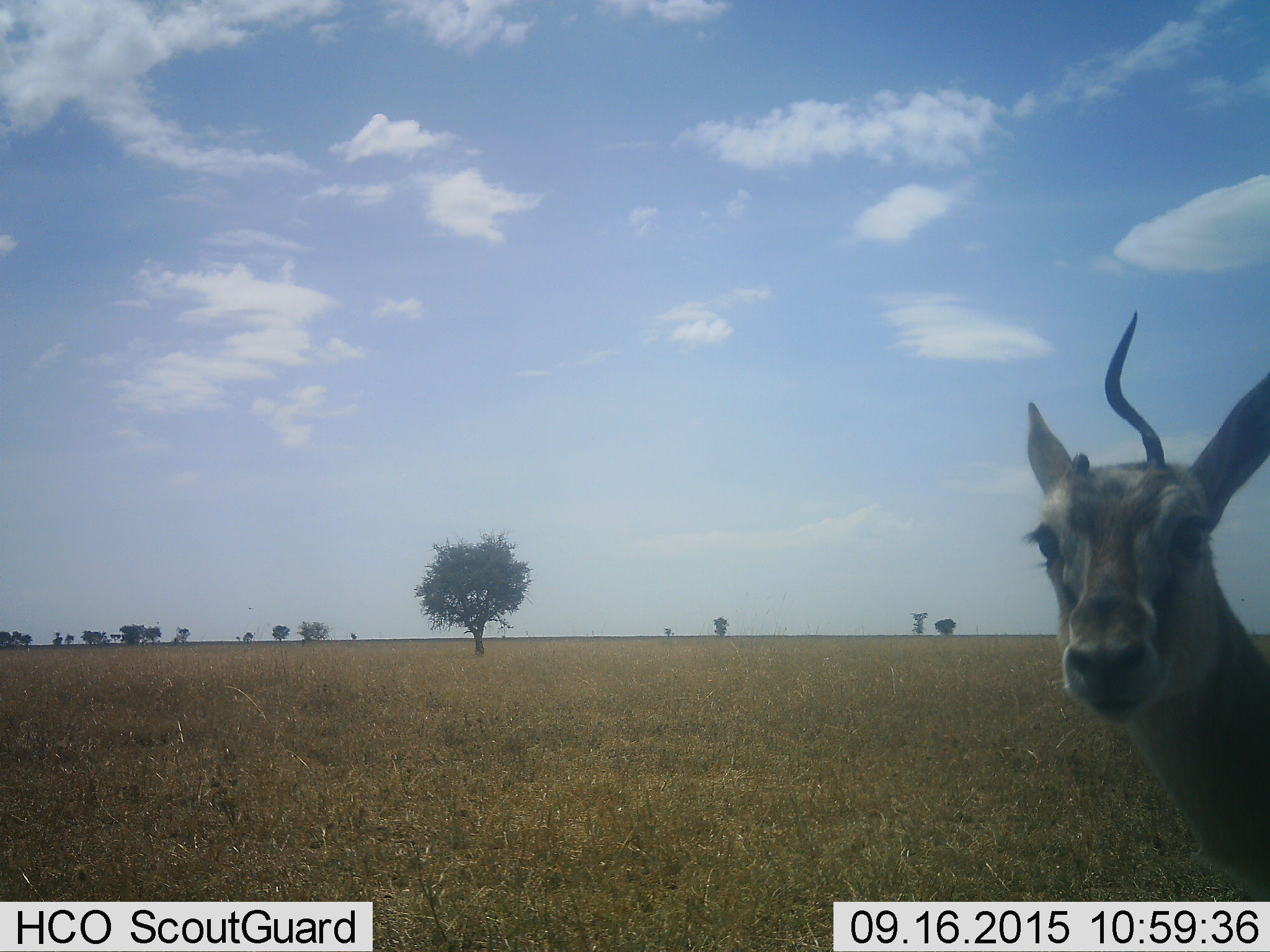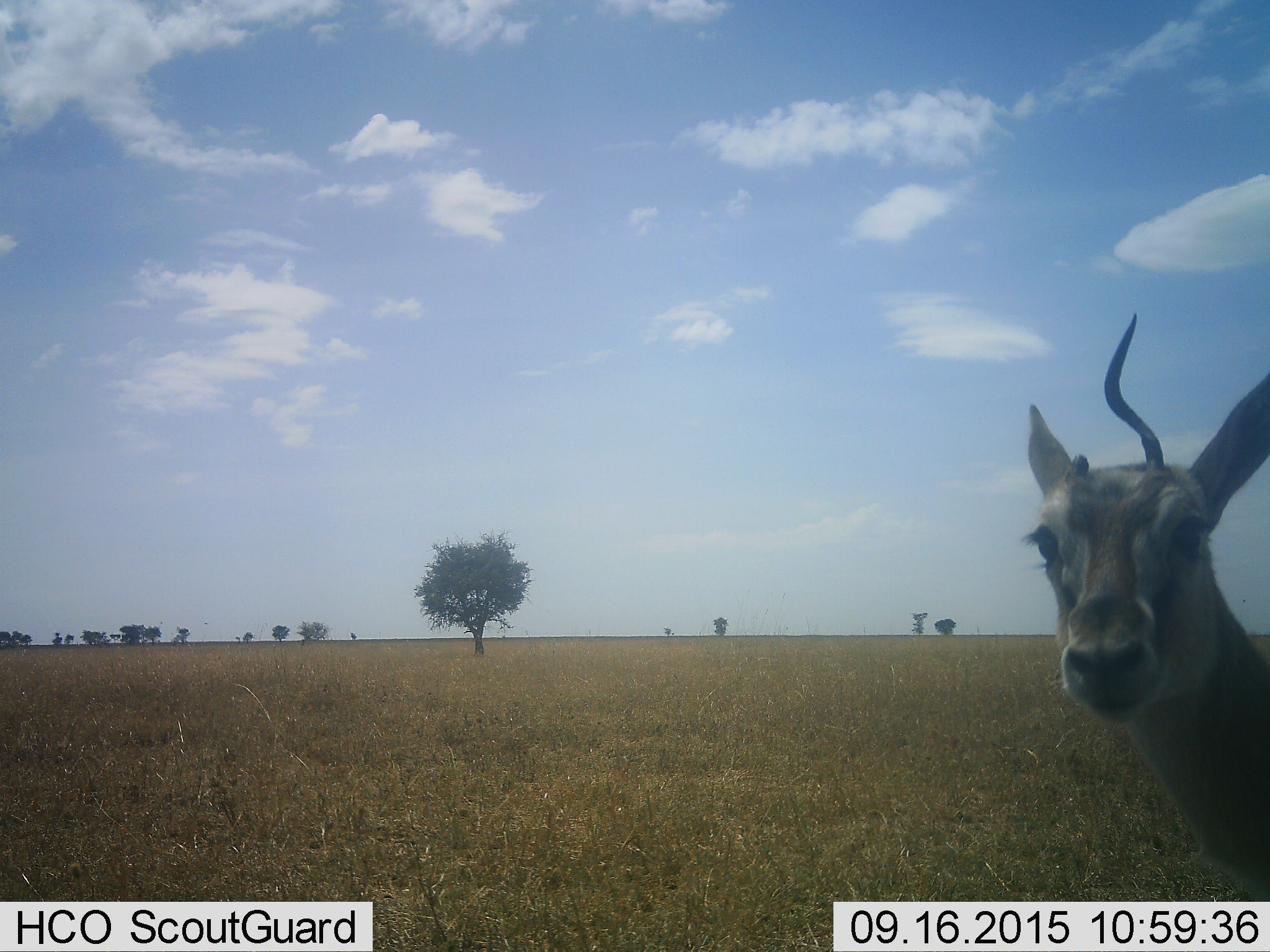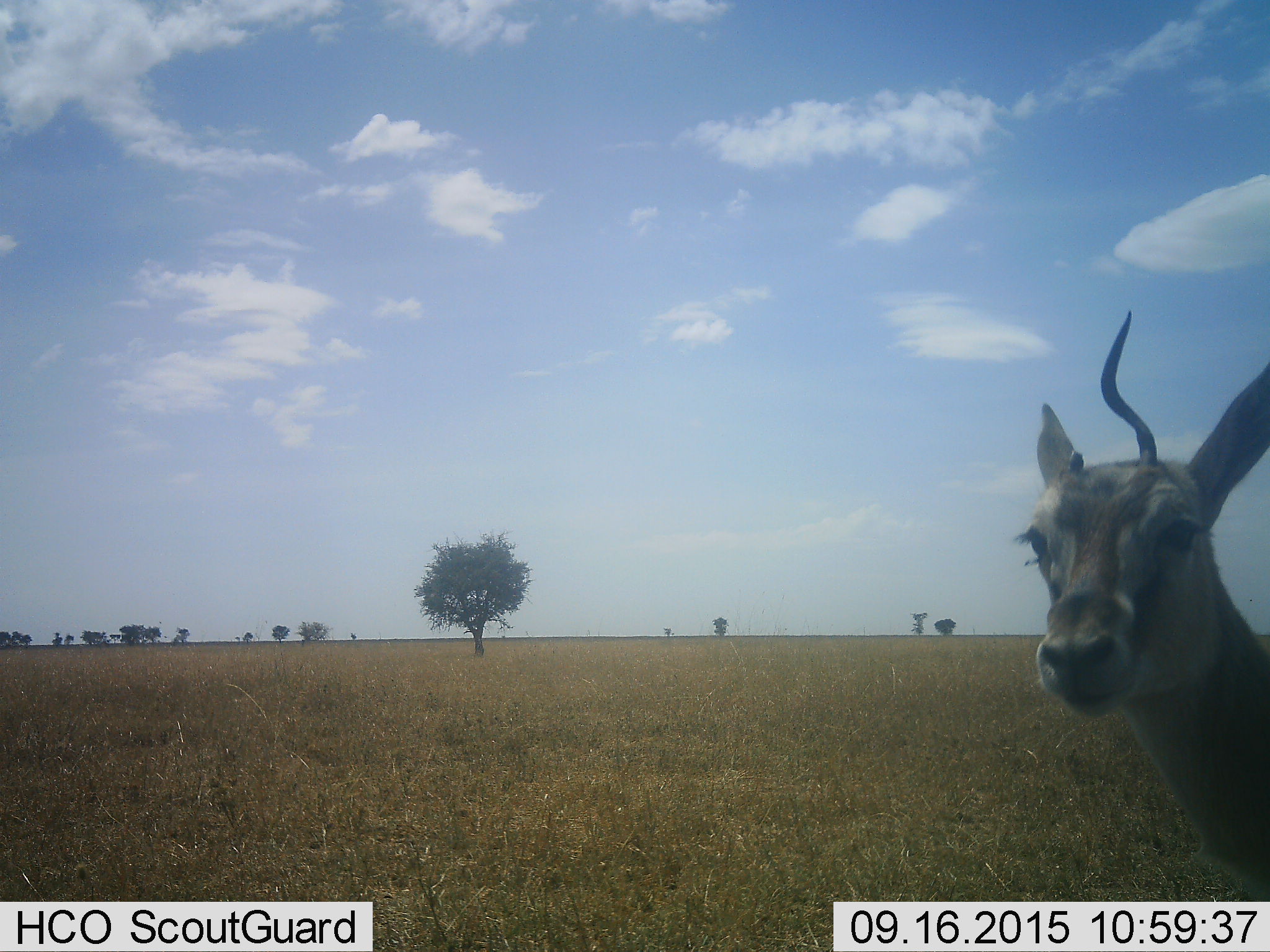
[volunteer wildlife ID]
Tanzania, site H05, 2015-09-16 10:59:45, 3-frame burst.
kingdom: Animalia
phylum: Chordata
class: Mammalia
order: Artiodactyla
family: Bovidae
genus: Eudorcas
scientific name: Eudorcas thomsonii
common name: thomson's gazelle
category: gazellethomsons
Gazellethomsons (thomson's gazelle) (Eudorcas thomsonii), count 1. Behavior (volunteer vote fractions): standing 89%, resting 11%, moving 0%, interacting 0%. Young present (vote fraction): 0%. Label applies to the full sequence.